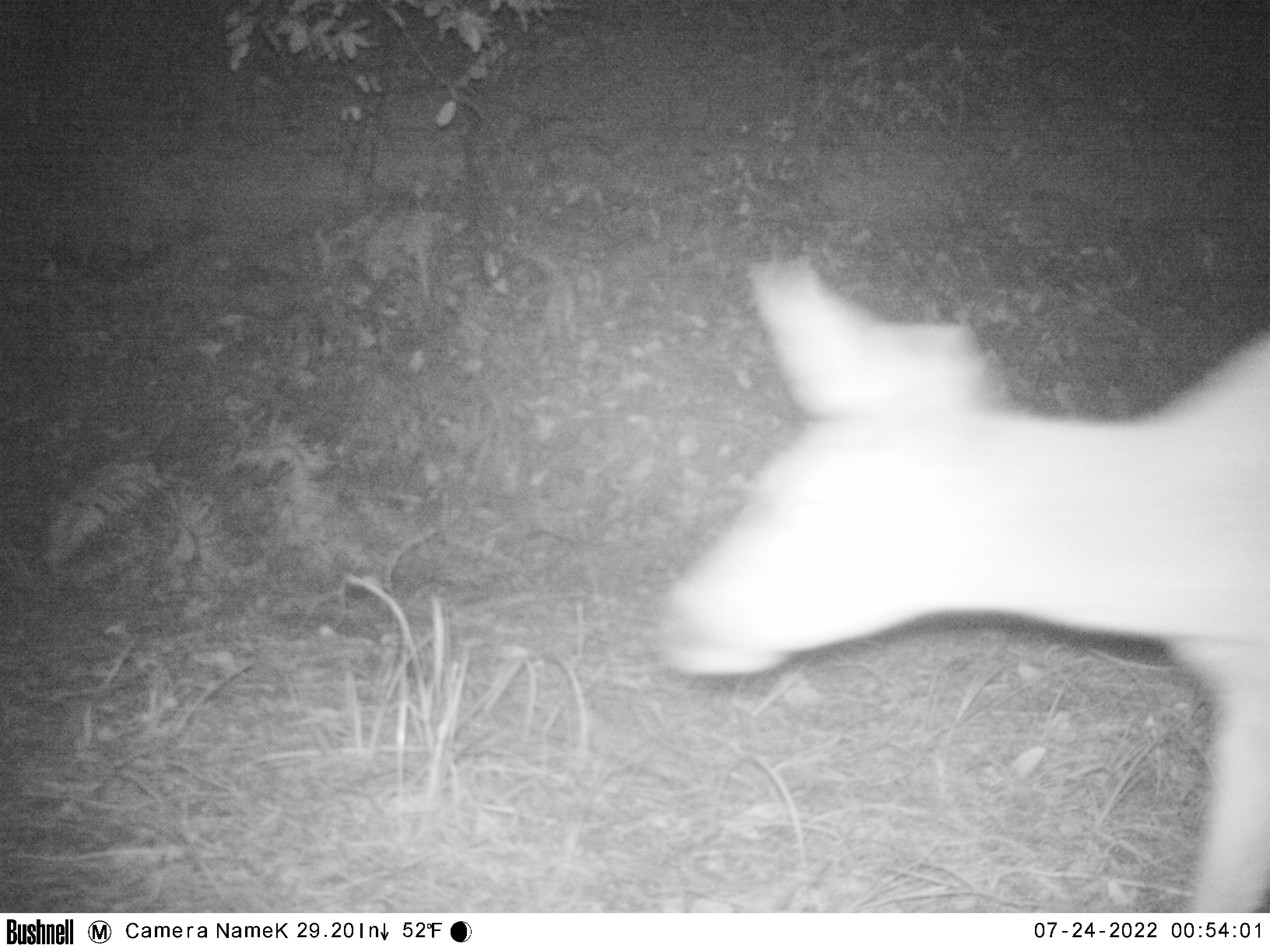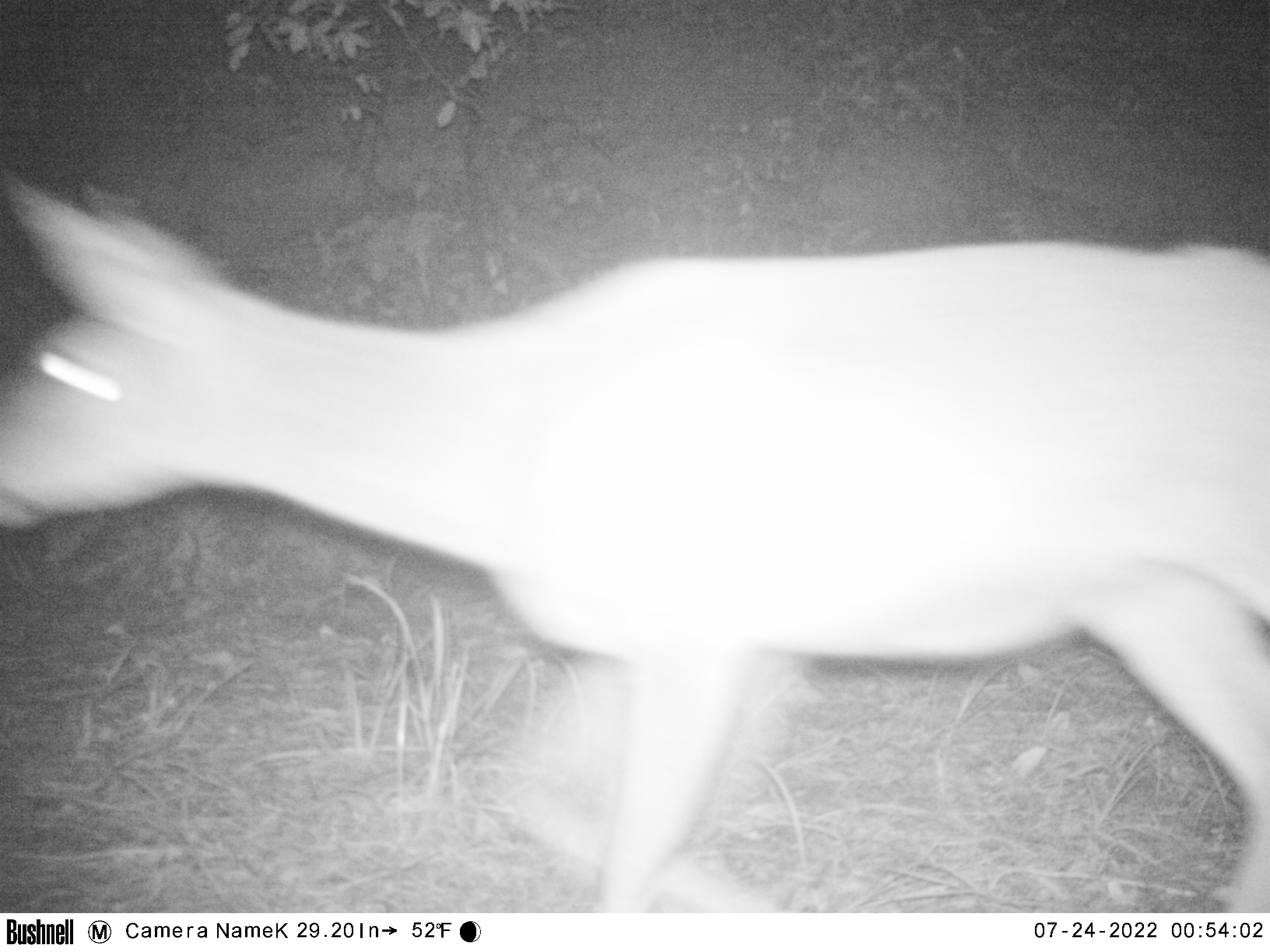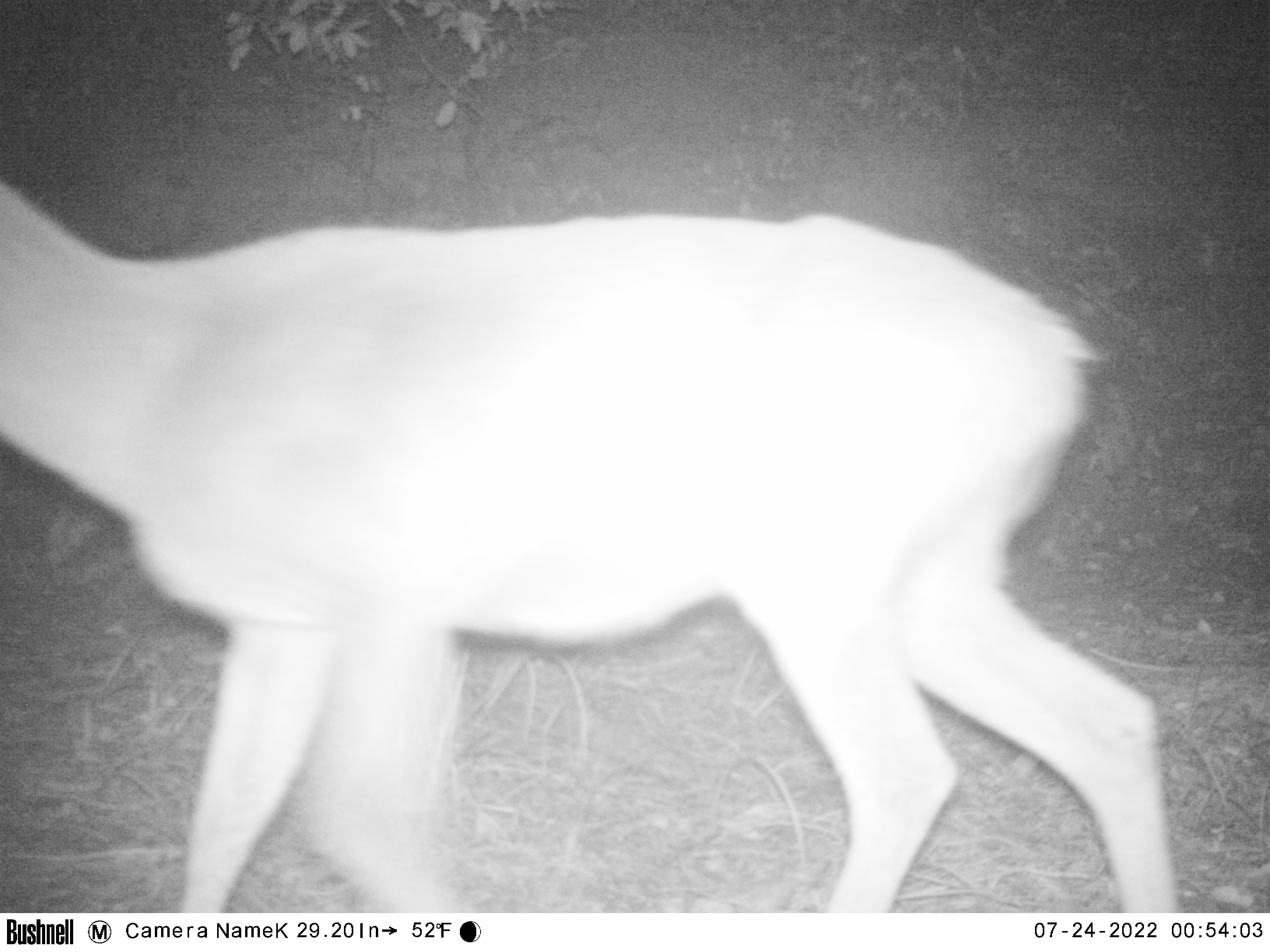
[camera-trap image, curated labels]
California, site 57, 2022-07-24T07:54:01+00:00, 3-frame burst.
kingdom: Animalia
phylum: Chordata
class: Mammalia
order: Artiodactyla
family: Cervidae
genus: Odocoileus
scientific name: Odocoileus hemionus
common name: mule deer